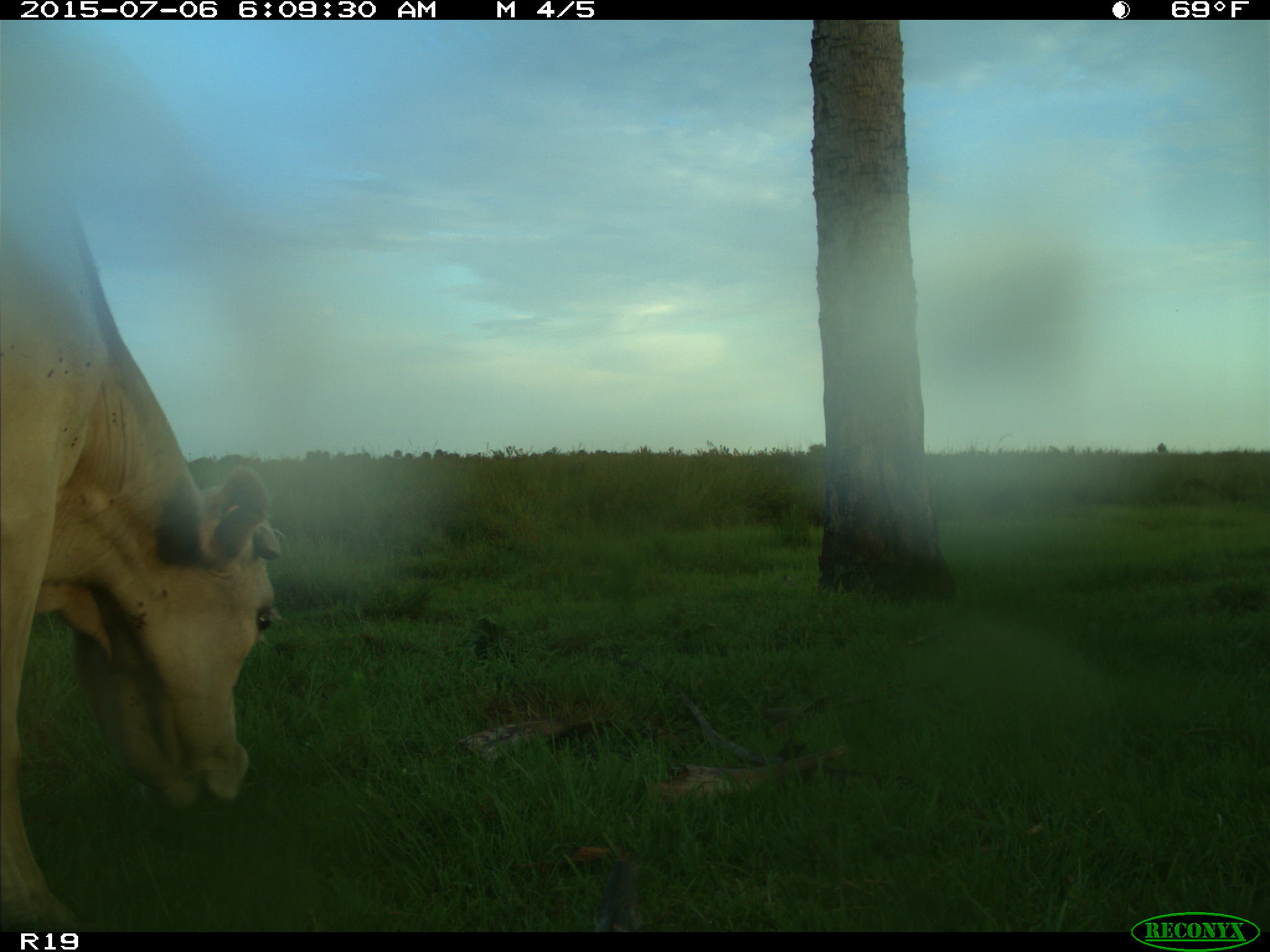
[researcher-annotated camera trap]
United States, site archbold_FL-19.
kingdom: Animalia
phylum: Chordata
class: Mammalia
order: Artiodactyla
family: Bovidae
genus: Bos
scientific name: Bos taurus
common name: domestic cow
Bos taurus (domestic cow).